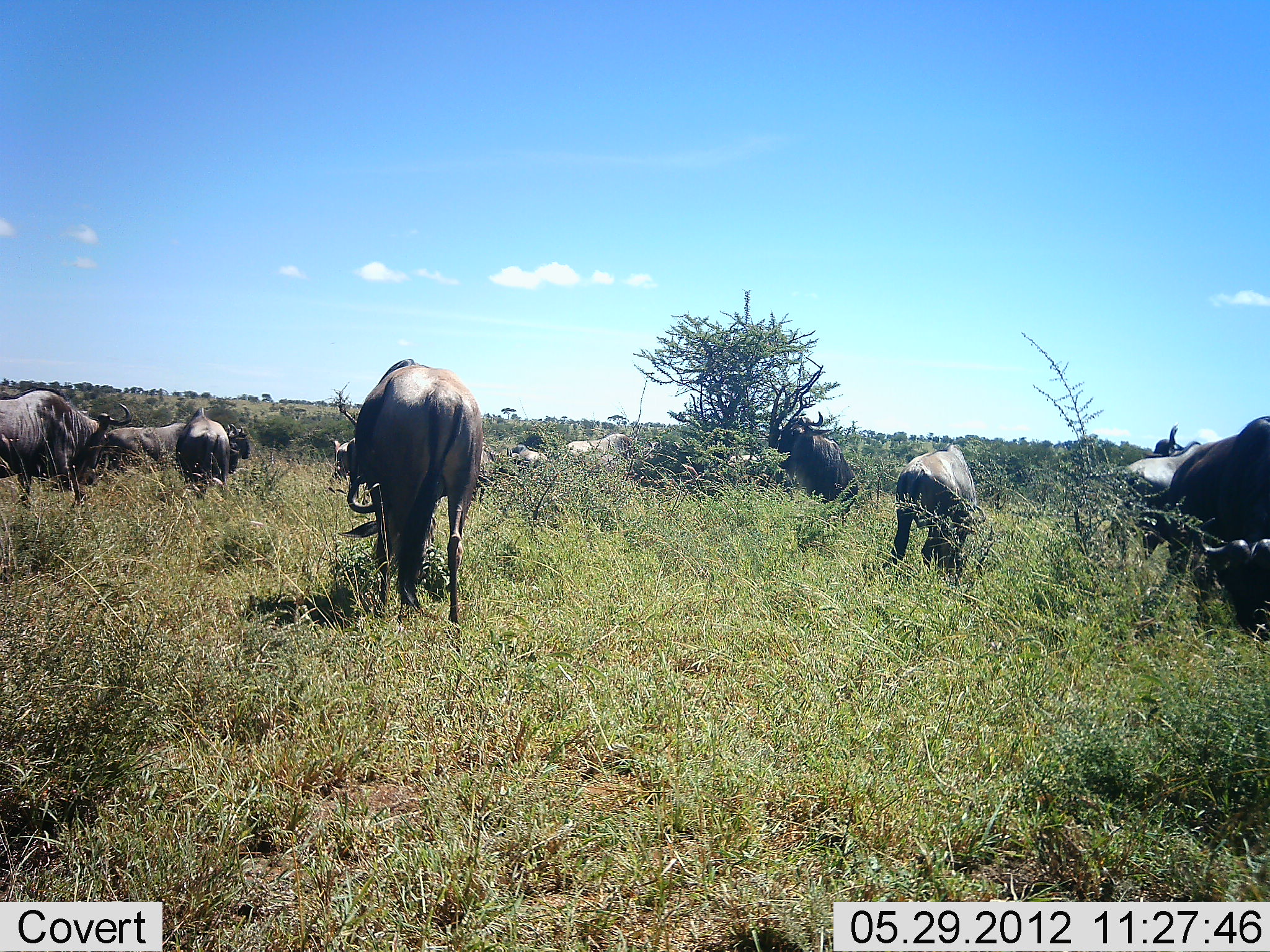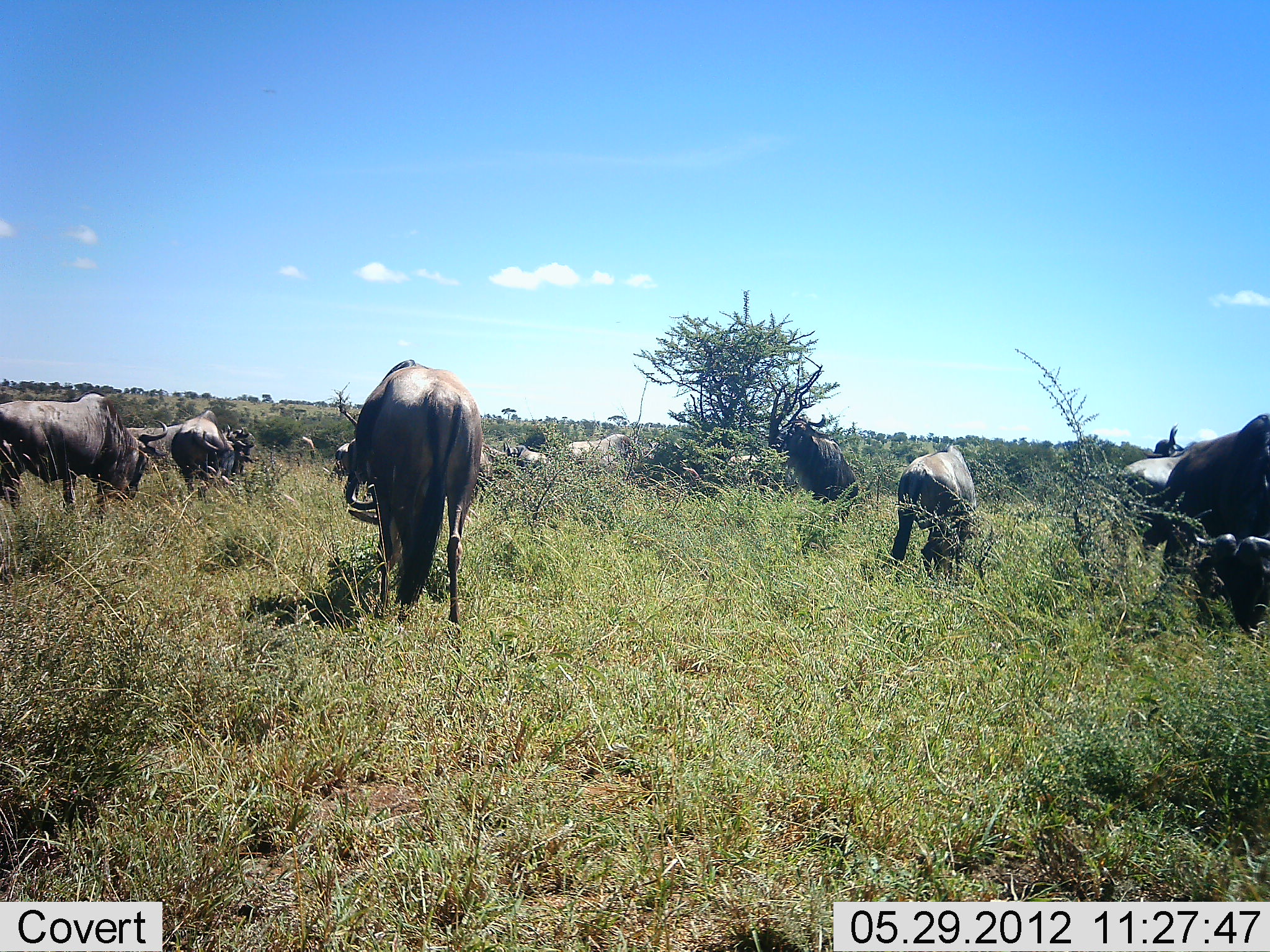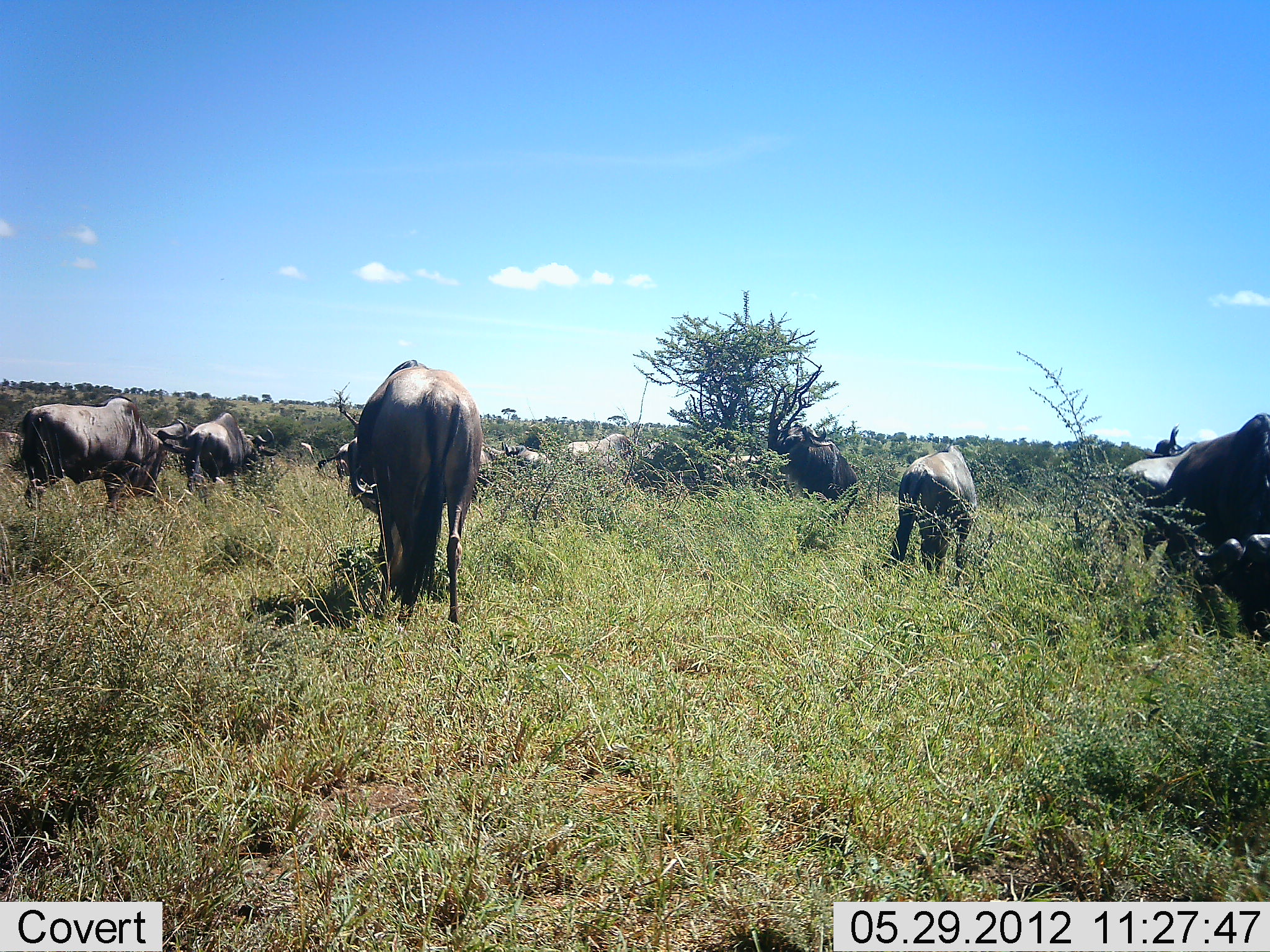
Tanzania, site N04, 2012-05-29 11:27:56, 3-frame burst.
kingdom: Animalia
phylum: Chordata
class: Mammalia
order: Artiodactyla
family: Bovidae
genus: Connochaetes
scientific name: Connochaetes taurinus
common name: blue wildebeest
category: wildebeest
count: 11-50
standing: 36%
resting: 0%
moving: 45%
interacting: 0%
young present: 9%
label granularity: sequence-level